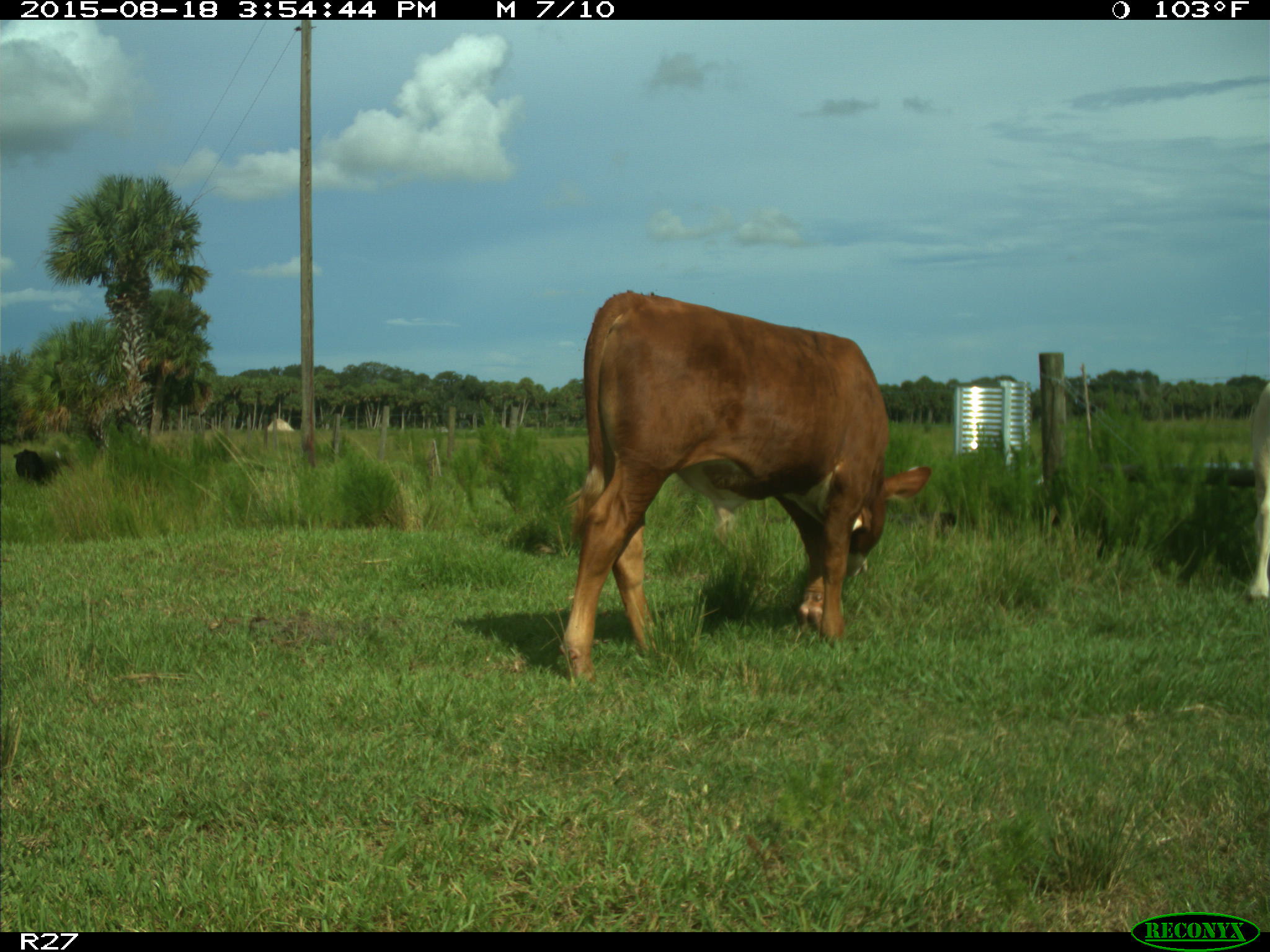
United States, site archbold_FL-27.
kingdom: Animalia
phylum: Chordata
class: Mammalia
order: Artiodactyla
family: Bovidae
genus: Bos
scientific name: Bos taurus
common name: domestic cow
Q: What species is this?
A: Bos taurus (domestic cow).